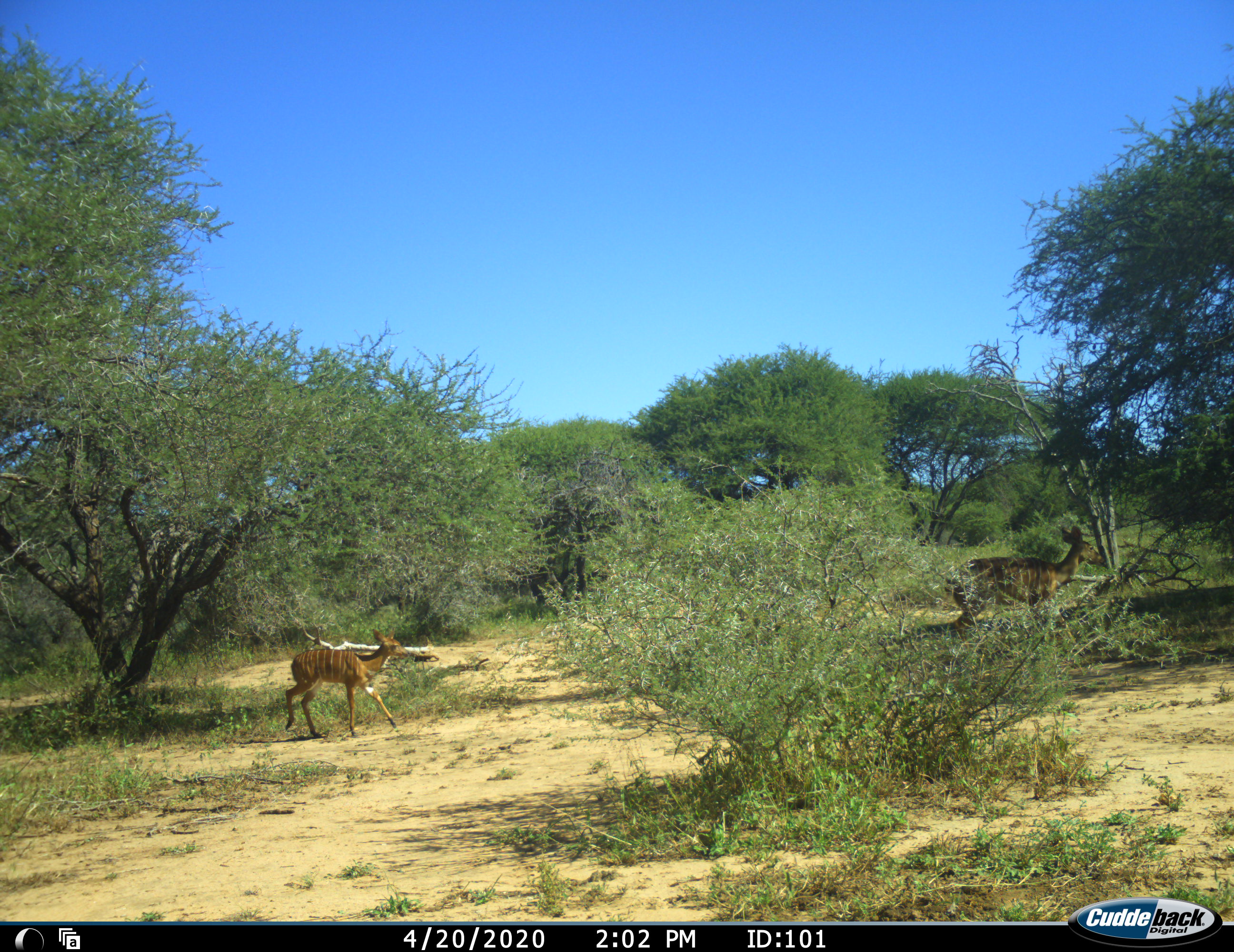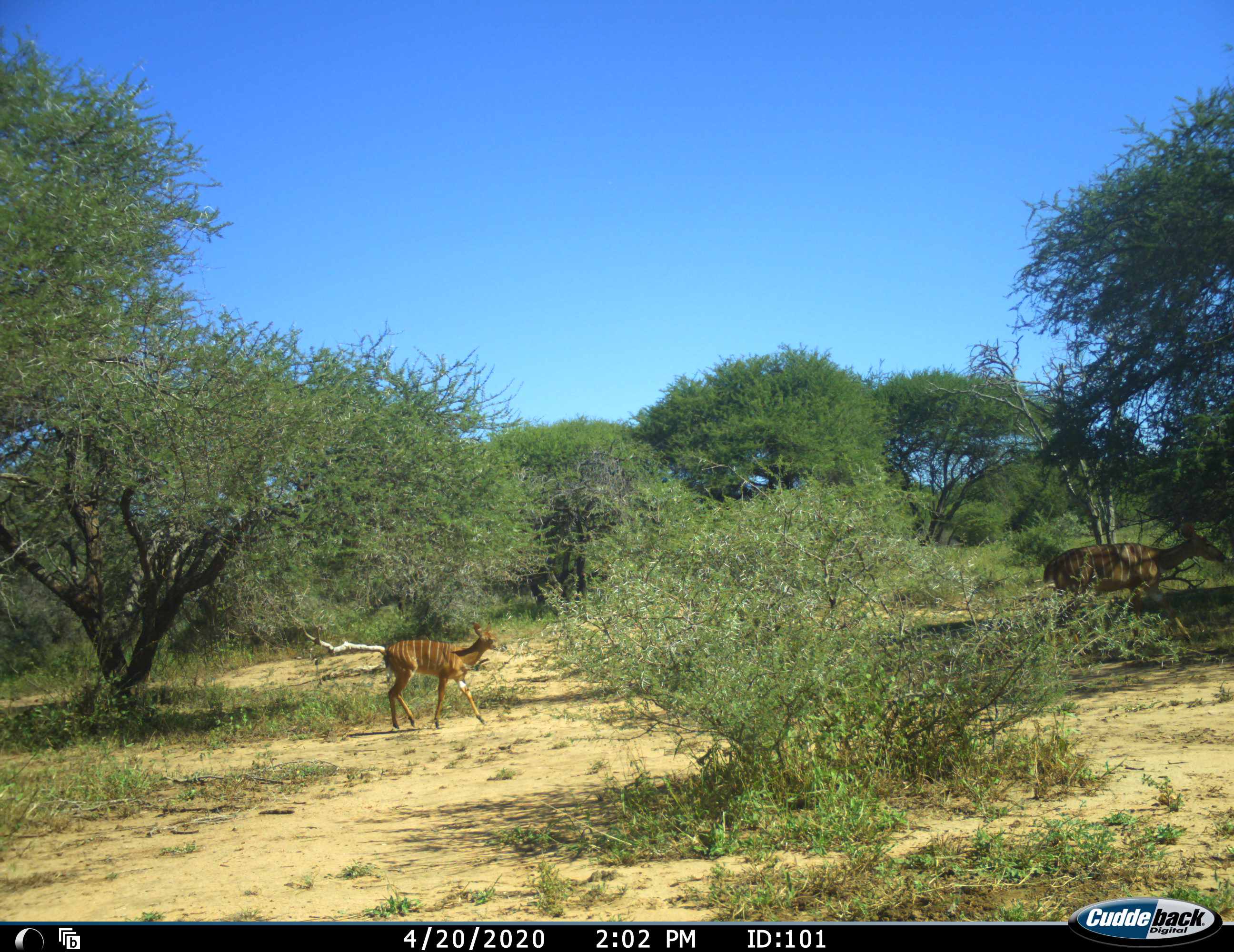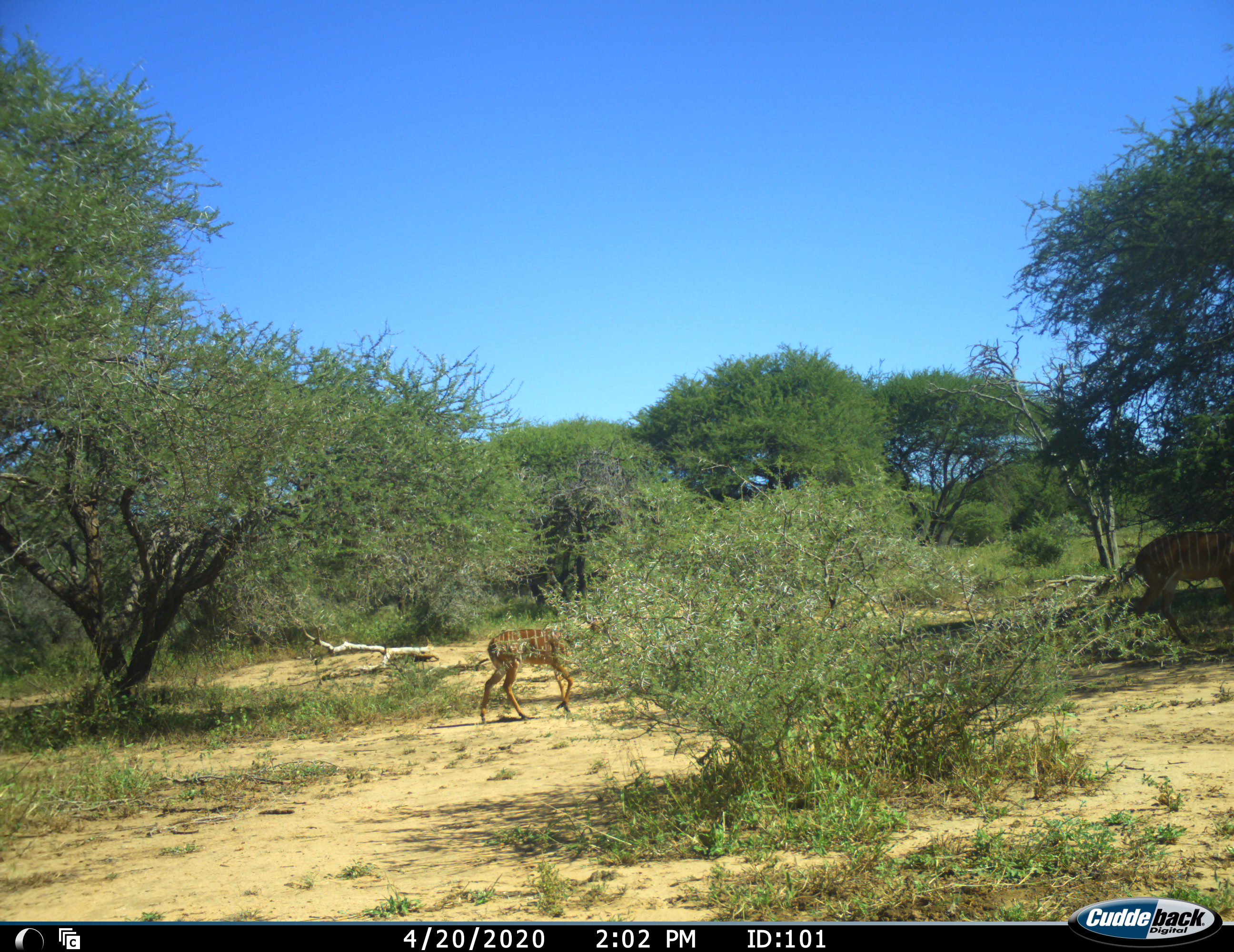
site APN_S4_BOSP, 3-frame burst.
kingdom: Animalia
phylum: Chordata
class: Mammalia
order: Artiodactyla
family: Bovidae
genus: Tragelaphus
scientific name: Tragelaphus angasii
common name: nyala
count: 2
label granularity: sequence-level